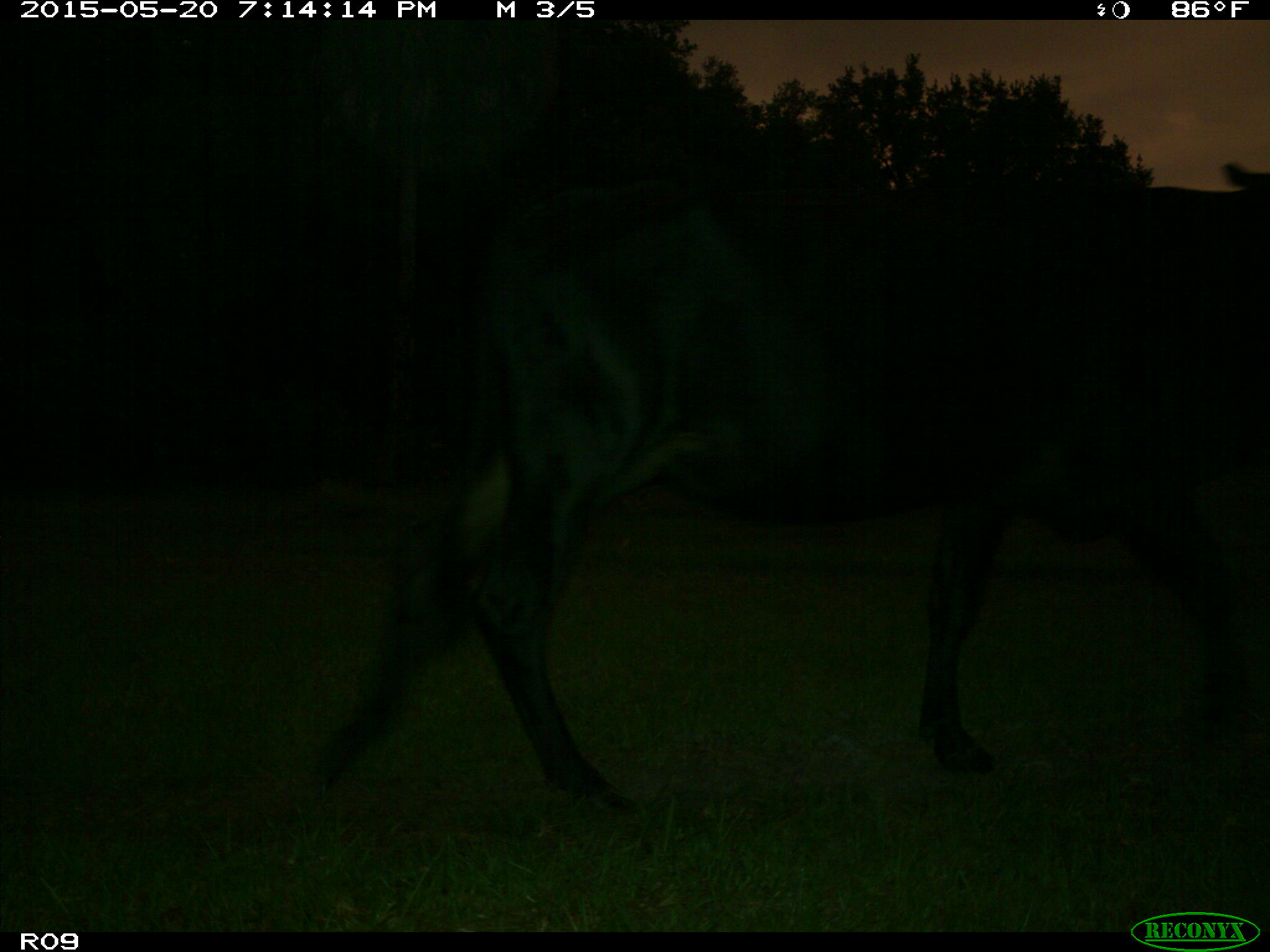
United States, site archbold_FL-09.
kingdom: Animalia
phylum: Chordata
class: Mammalia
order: Artiodactyla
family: Bovidae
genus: Bos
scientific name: Bos taurus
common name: domestic cow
Bos taurus (domestic cow).